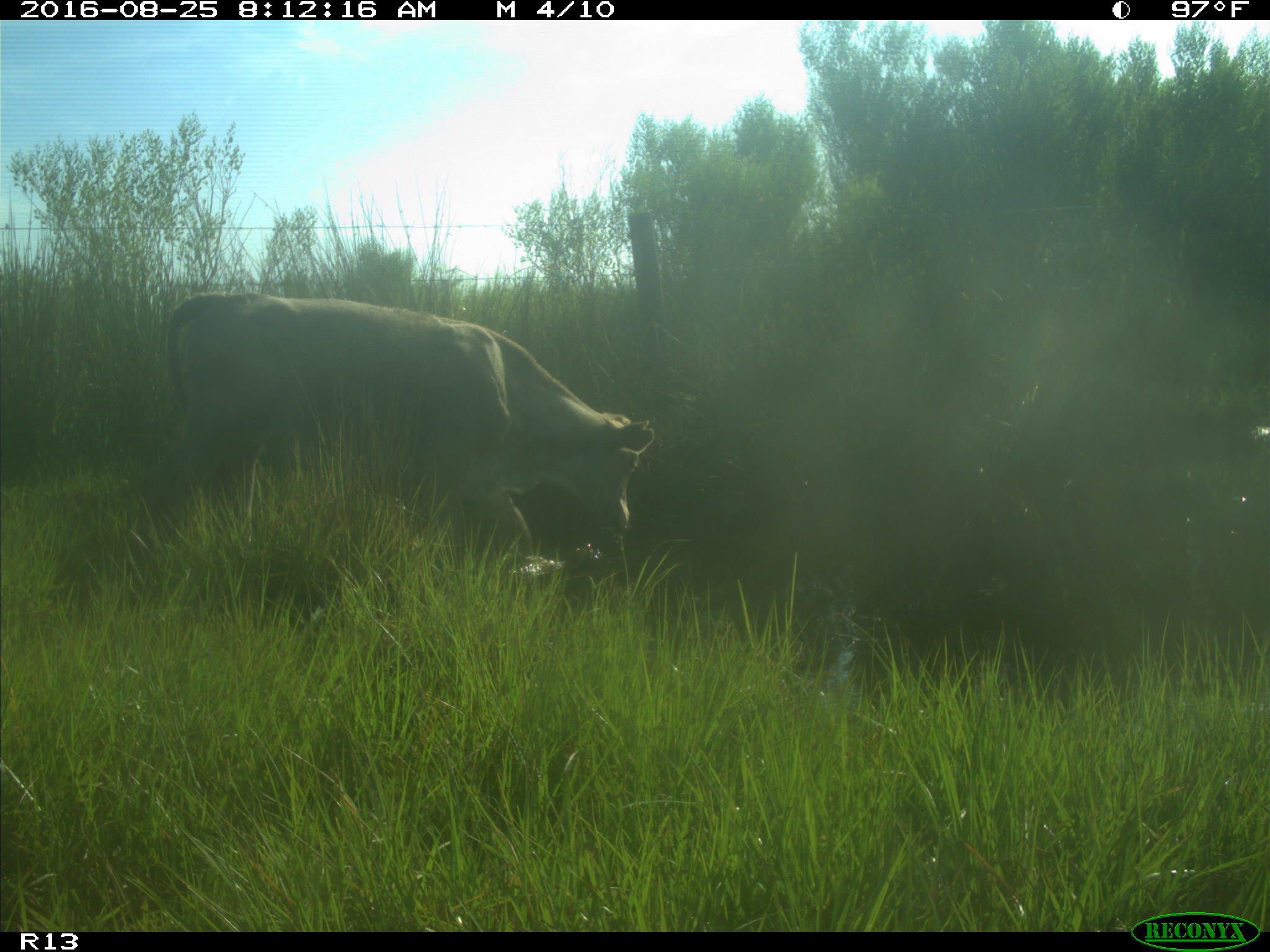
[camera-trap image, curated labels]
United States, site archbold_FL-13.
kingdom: Animalia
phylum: Chordata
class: Mammalia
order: Artiodactyla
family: Bovidae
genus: Bos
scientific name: Bos taurus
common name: domestic cow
Bos taurus (domestic cow).